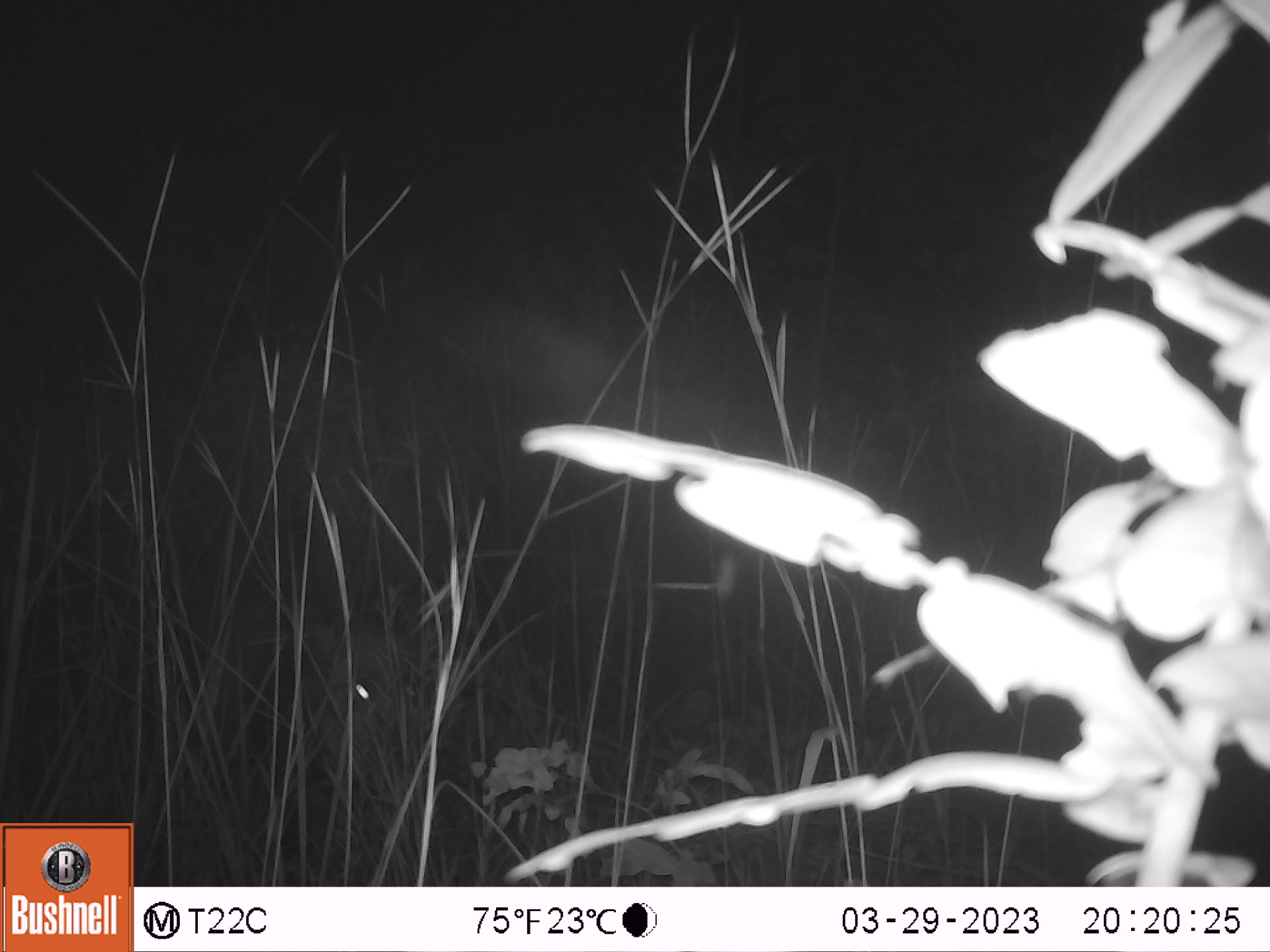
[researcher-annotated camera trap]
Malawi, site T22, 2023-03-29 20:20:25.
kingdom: Animalia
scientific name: Animalia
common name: other animal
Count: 1.